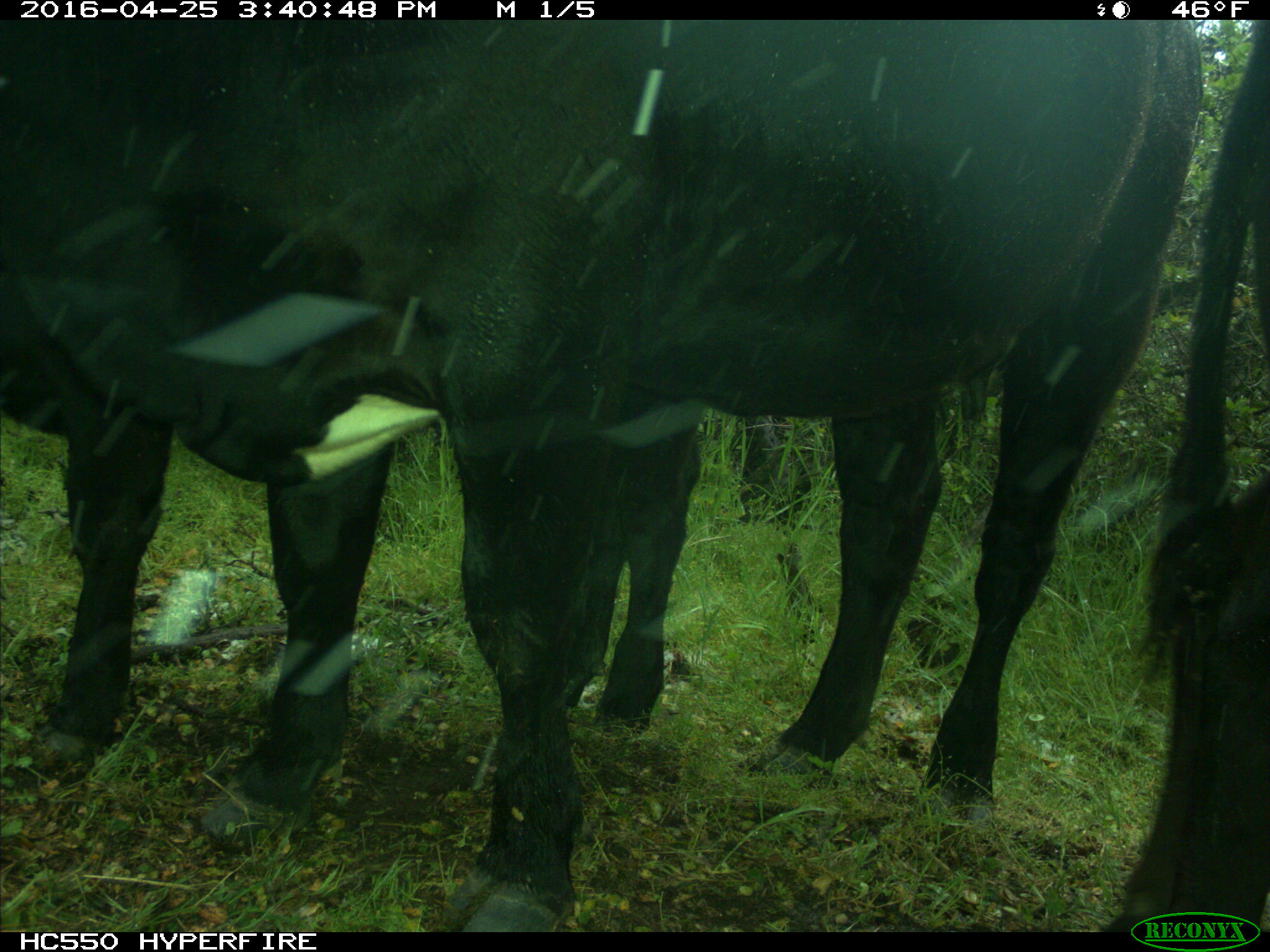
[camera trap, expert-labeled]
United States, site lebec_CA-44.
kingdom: Animalia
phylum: Chordata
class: Mammalia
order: Artiodactyla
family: Bovidae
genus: Bos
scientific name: Bos taurus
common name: domestic cow